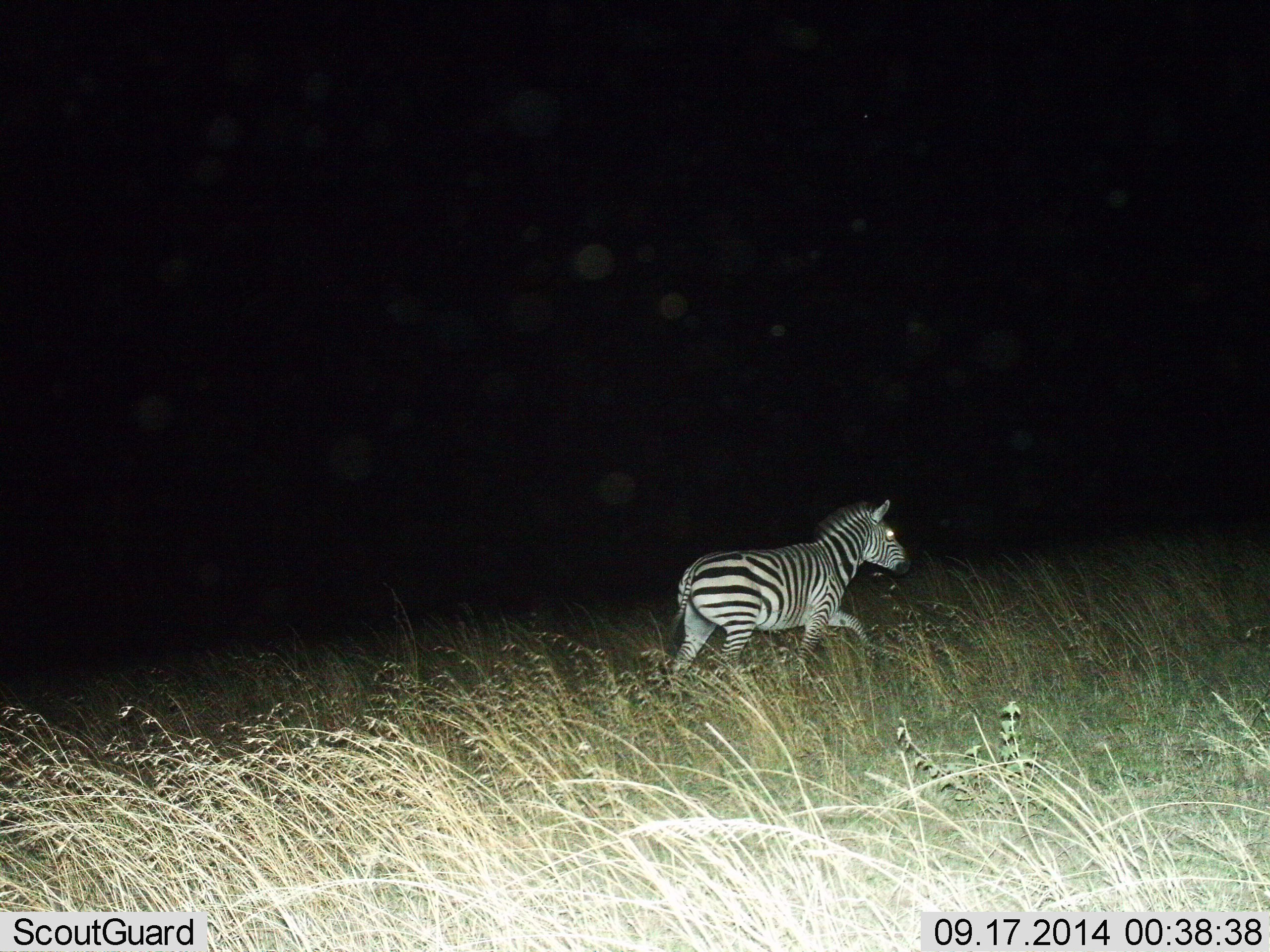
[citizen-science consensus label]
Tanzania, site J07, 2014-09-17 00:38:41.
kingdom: Animalia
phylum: Chordata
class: Mammalia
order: Perissodactyla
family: Equidae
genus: Equus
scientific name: Equus quagga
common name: plains zebra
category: zebra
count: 1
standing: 10%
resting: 0%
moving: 100%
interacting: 0%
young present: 0%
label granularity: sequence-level